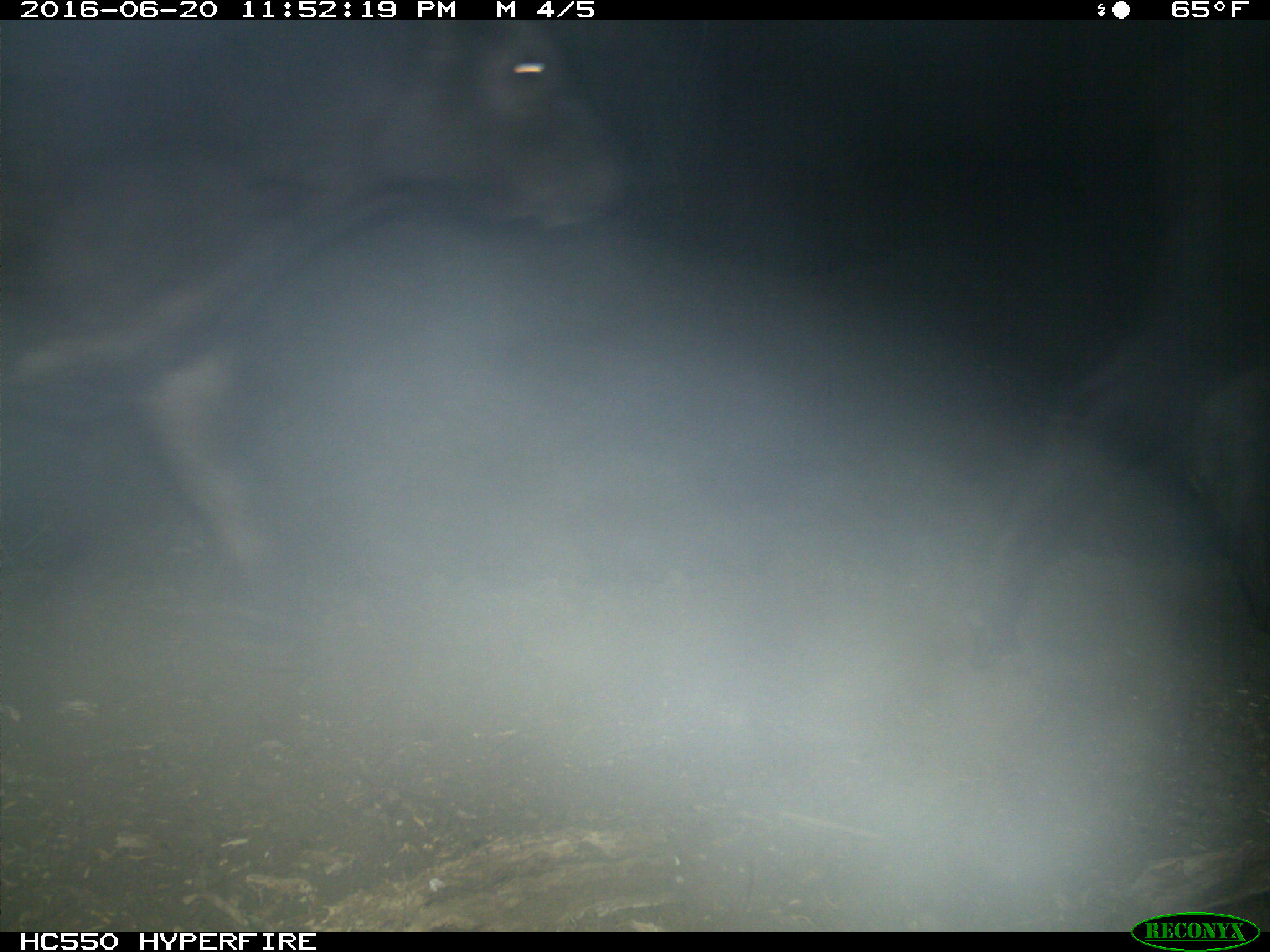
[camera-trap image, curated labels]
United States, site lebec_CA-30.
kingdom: Animalia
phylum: Chordata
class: Mammalia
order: Artiodactyla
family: Bovidae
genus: Bos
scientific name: Bos taurus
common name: domestic cow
Bos taurus (domestic cow).